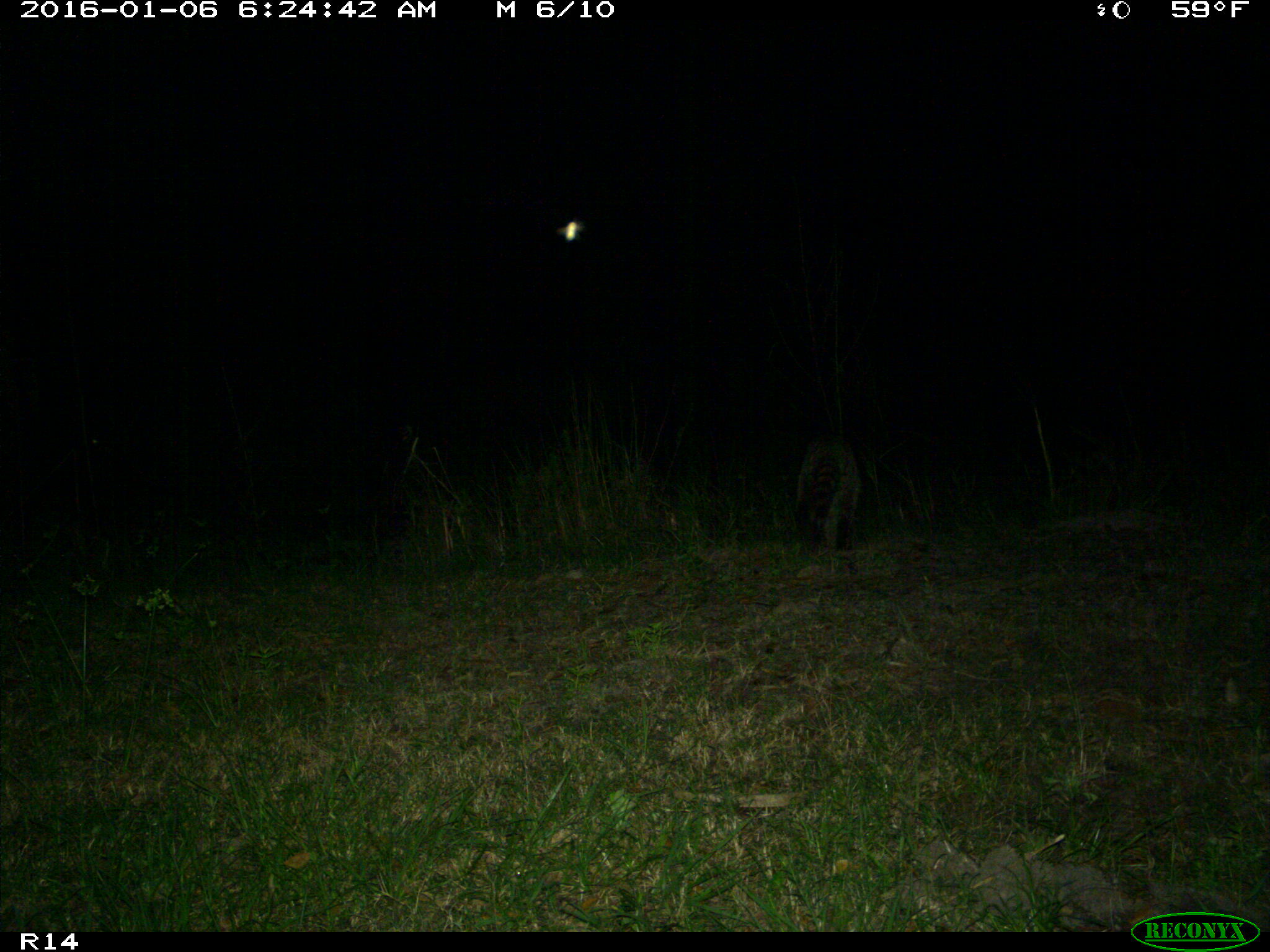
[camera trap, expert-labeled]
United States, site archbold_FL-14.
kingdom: Animalia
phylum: Chordata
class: Mammalia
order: Carnivora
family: Procyonidae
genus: Procyon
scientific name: Procyon lotor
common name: common raccoon